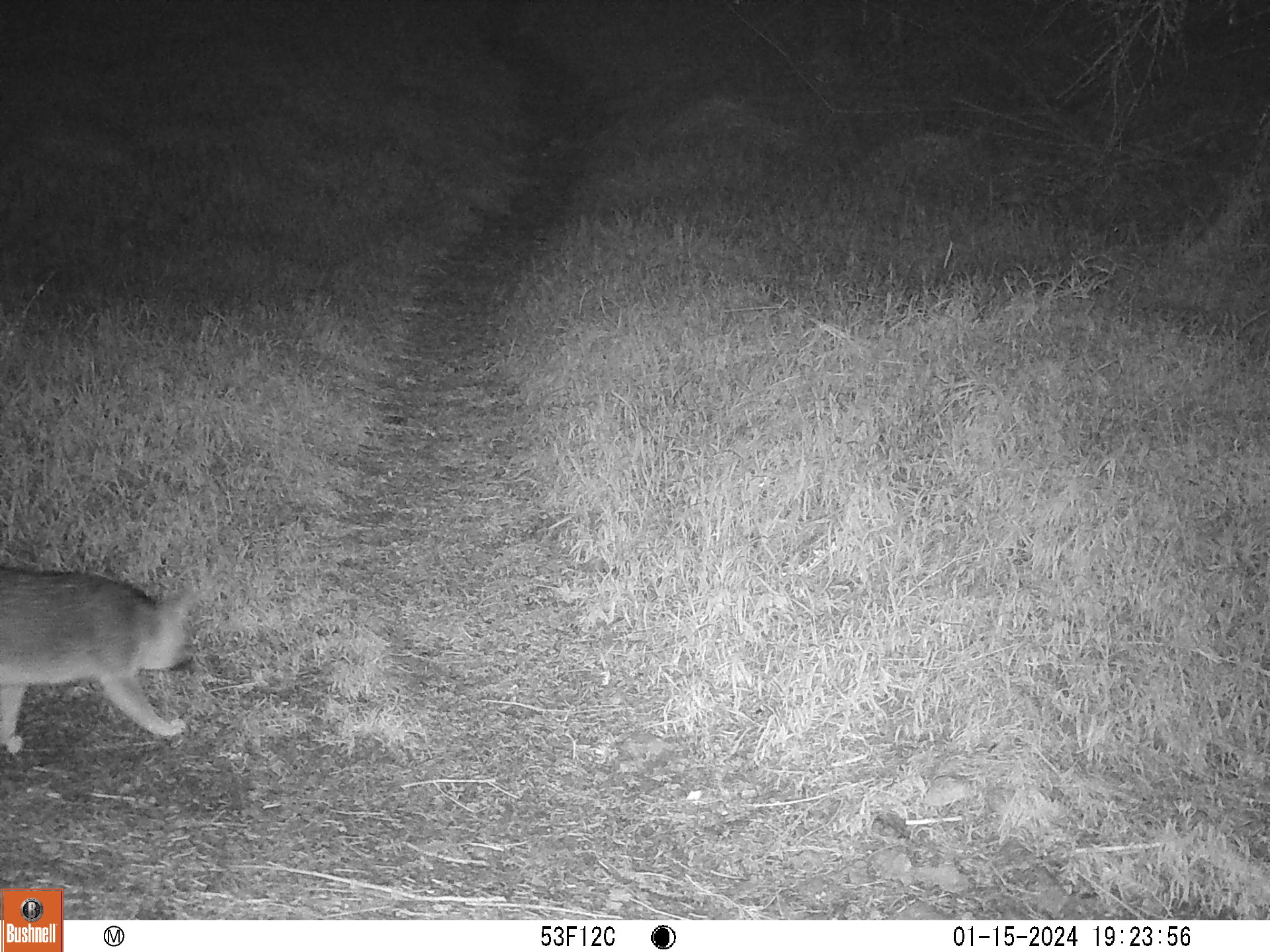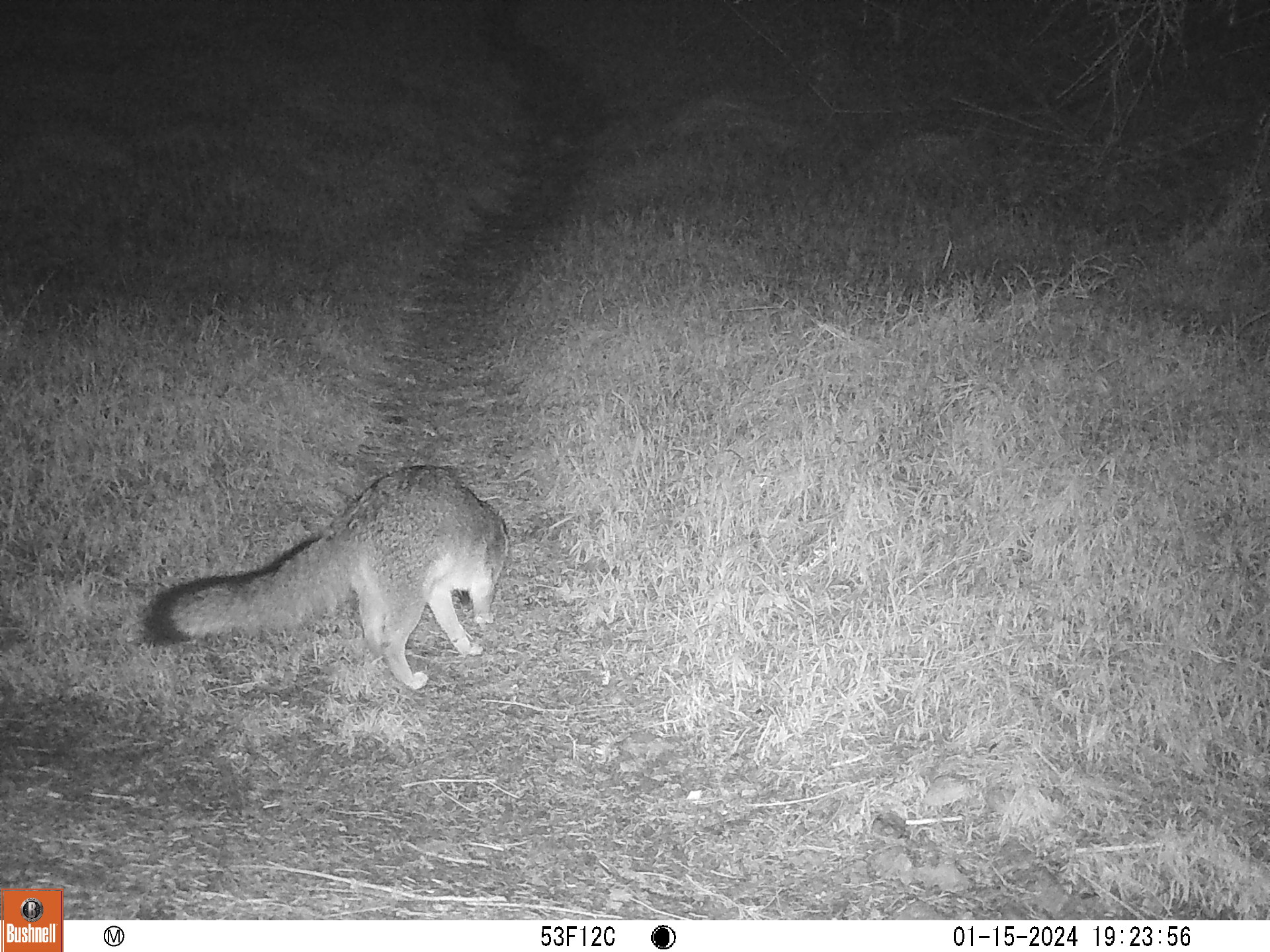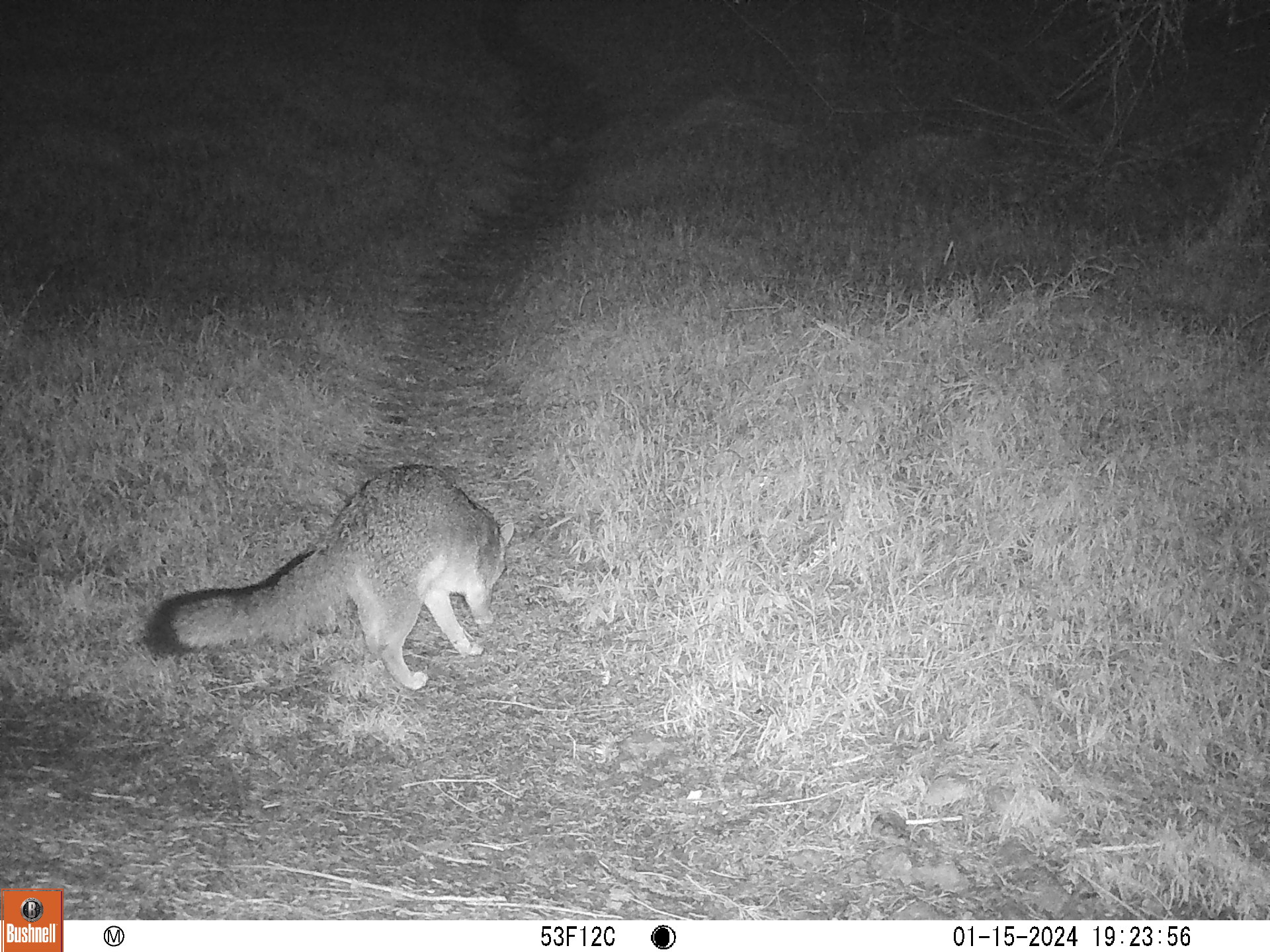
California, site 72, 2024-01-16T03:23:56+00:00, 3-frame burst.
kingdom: Animalia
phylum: Chordata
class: Mammalia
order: Carnivora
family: Canidae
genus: Urocyon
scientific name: Urocyon cinereoargenteus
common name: gray fox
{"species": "gray fox (Urocyon cinereoargenteus)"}